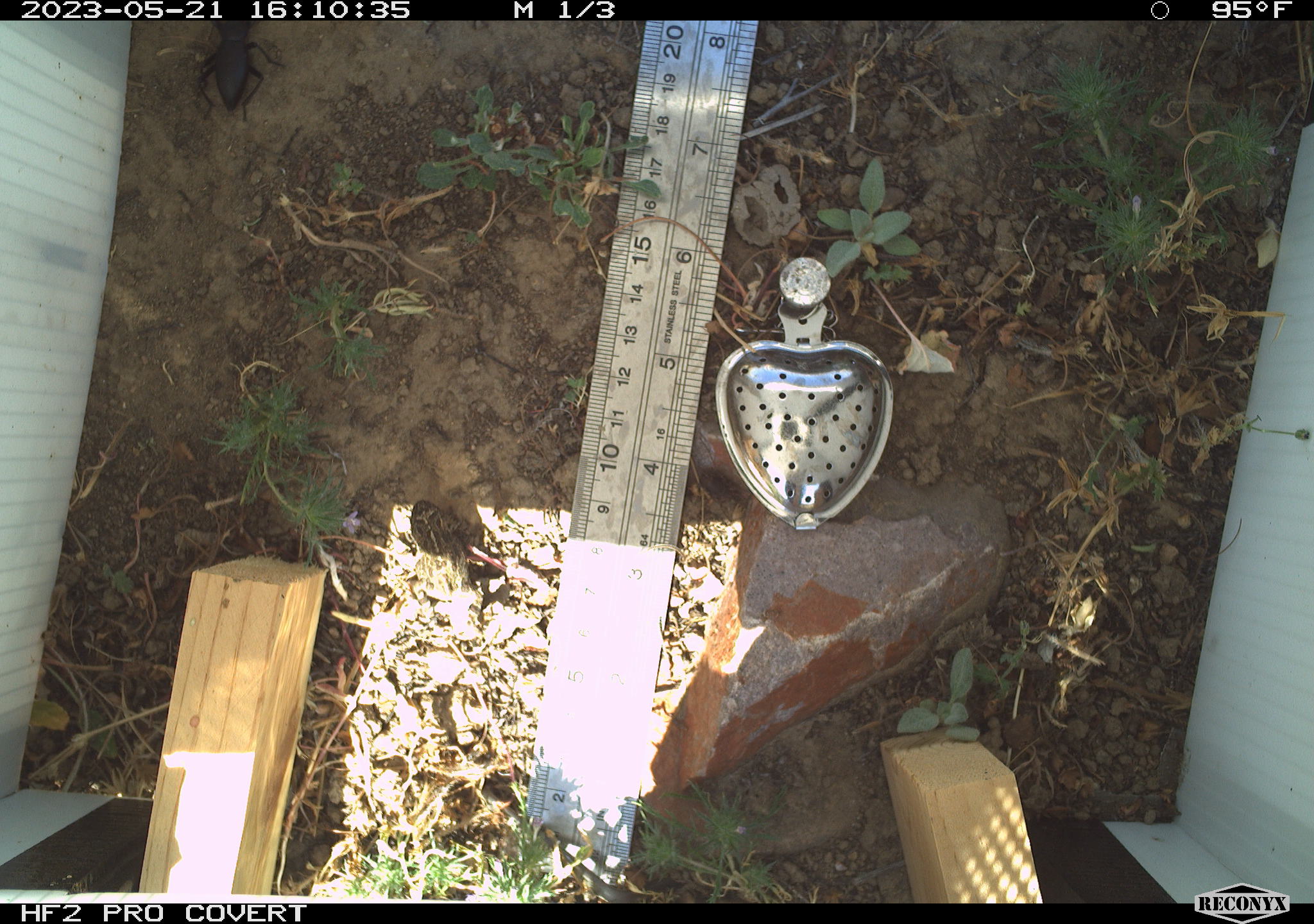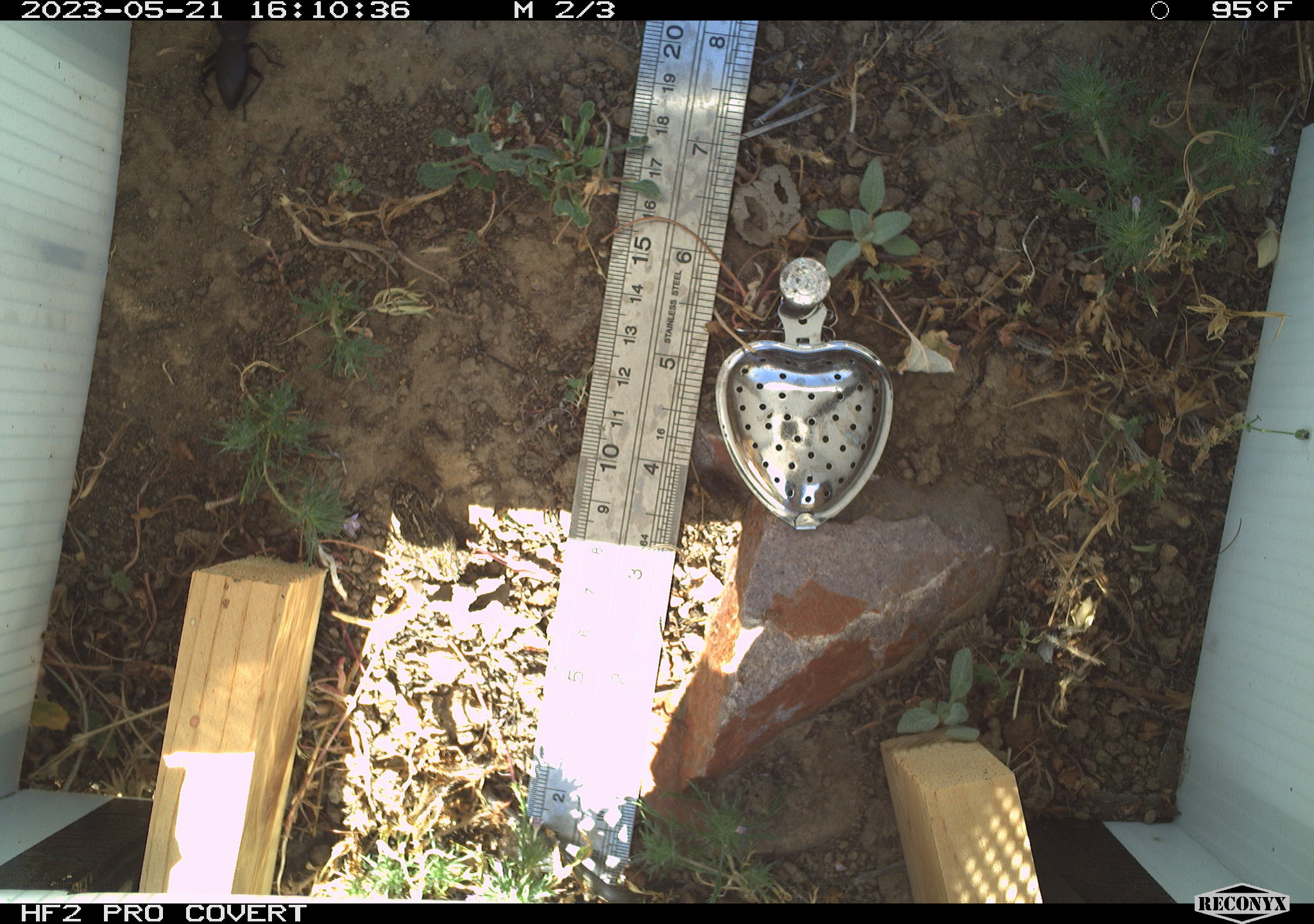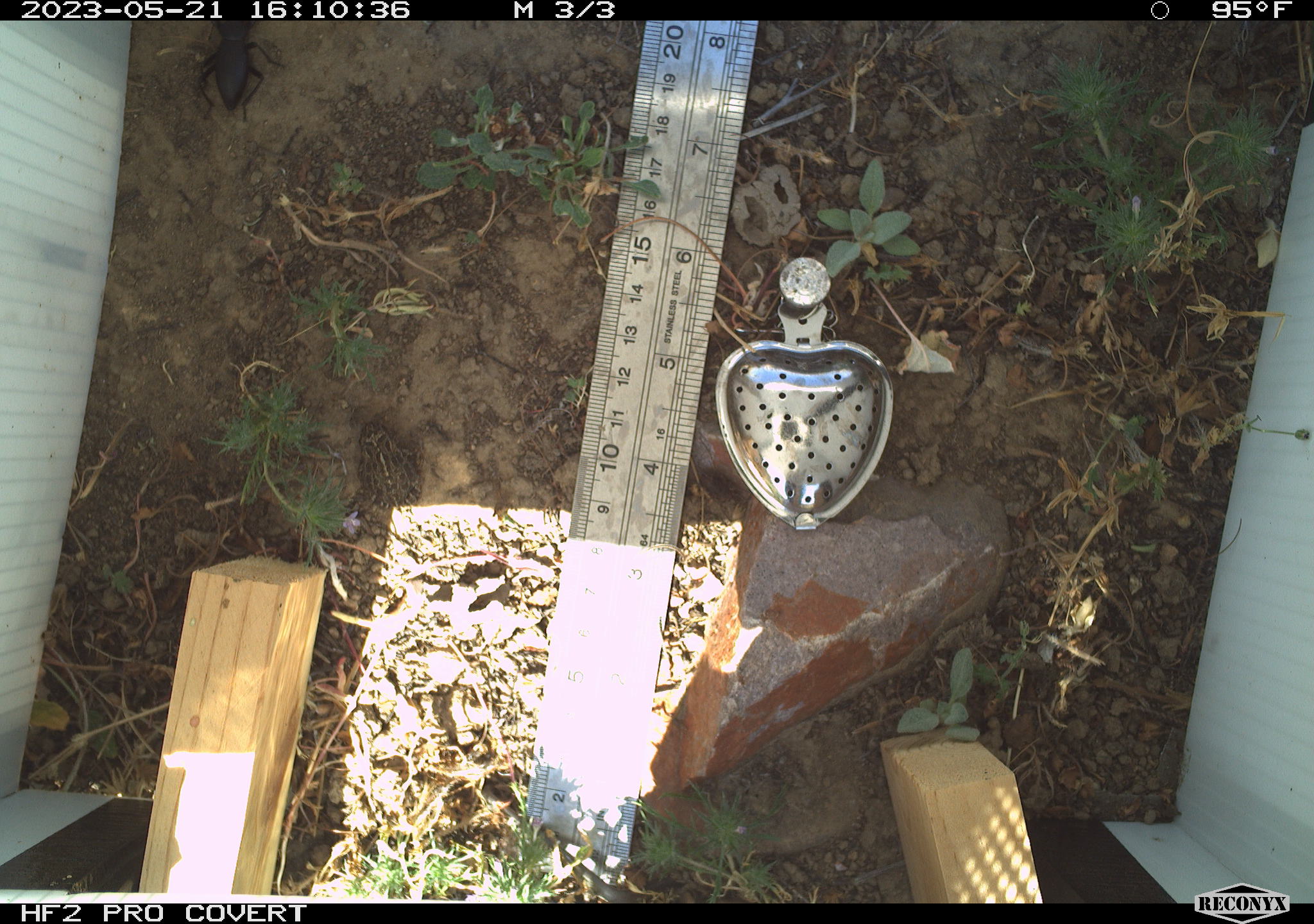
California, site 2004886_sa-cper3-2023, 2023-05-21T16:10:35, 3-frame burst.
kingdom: Animalia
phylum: Arthropoda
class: Insecta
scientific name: Insecta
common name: insect